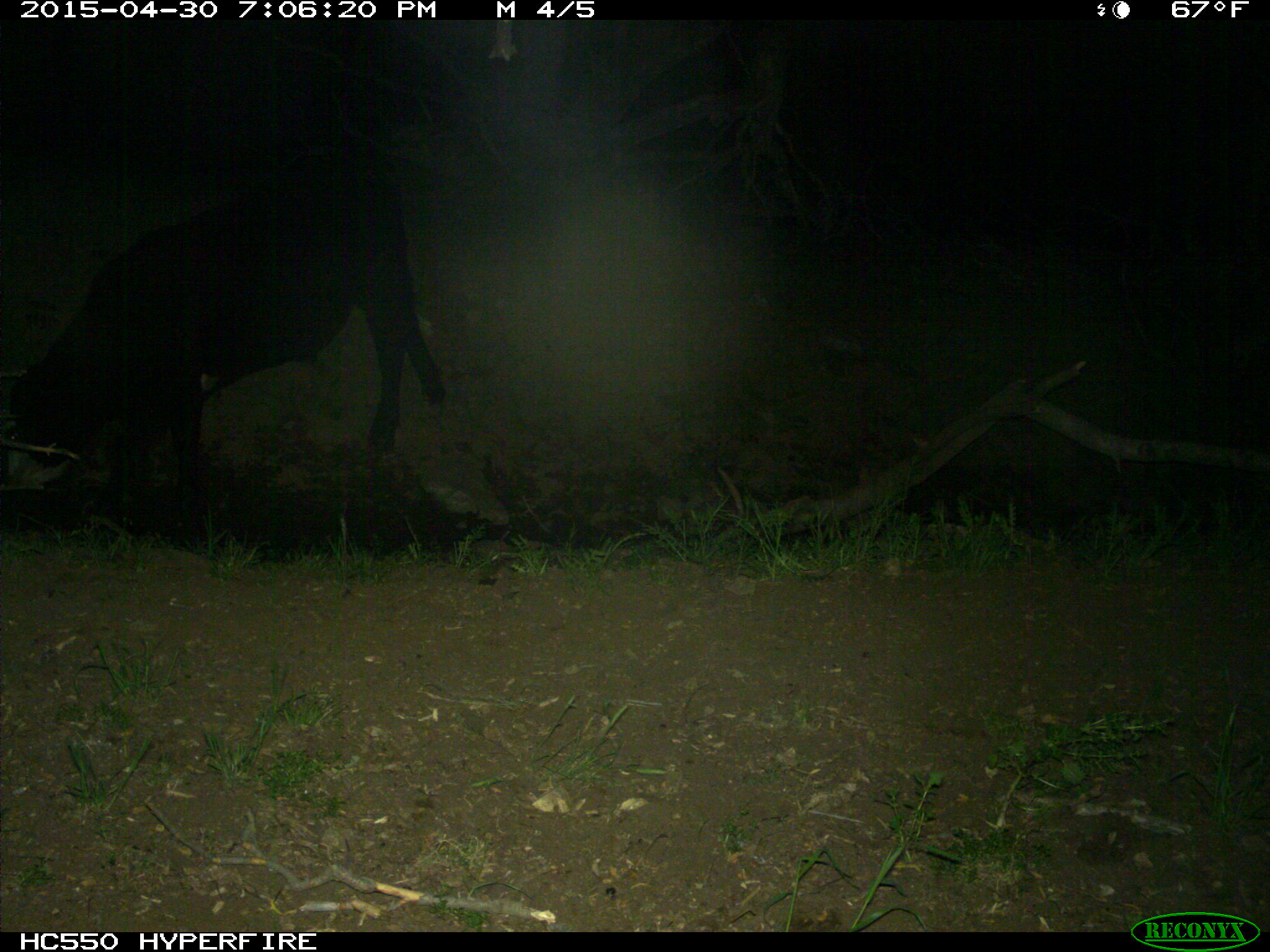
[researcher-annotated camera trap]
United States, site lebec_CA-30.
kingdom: Animalia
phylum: Chordata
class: Mammalia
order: Artiodactyla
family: Bovidae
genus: Bos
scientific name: Bos taurus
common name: domestic cow